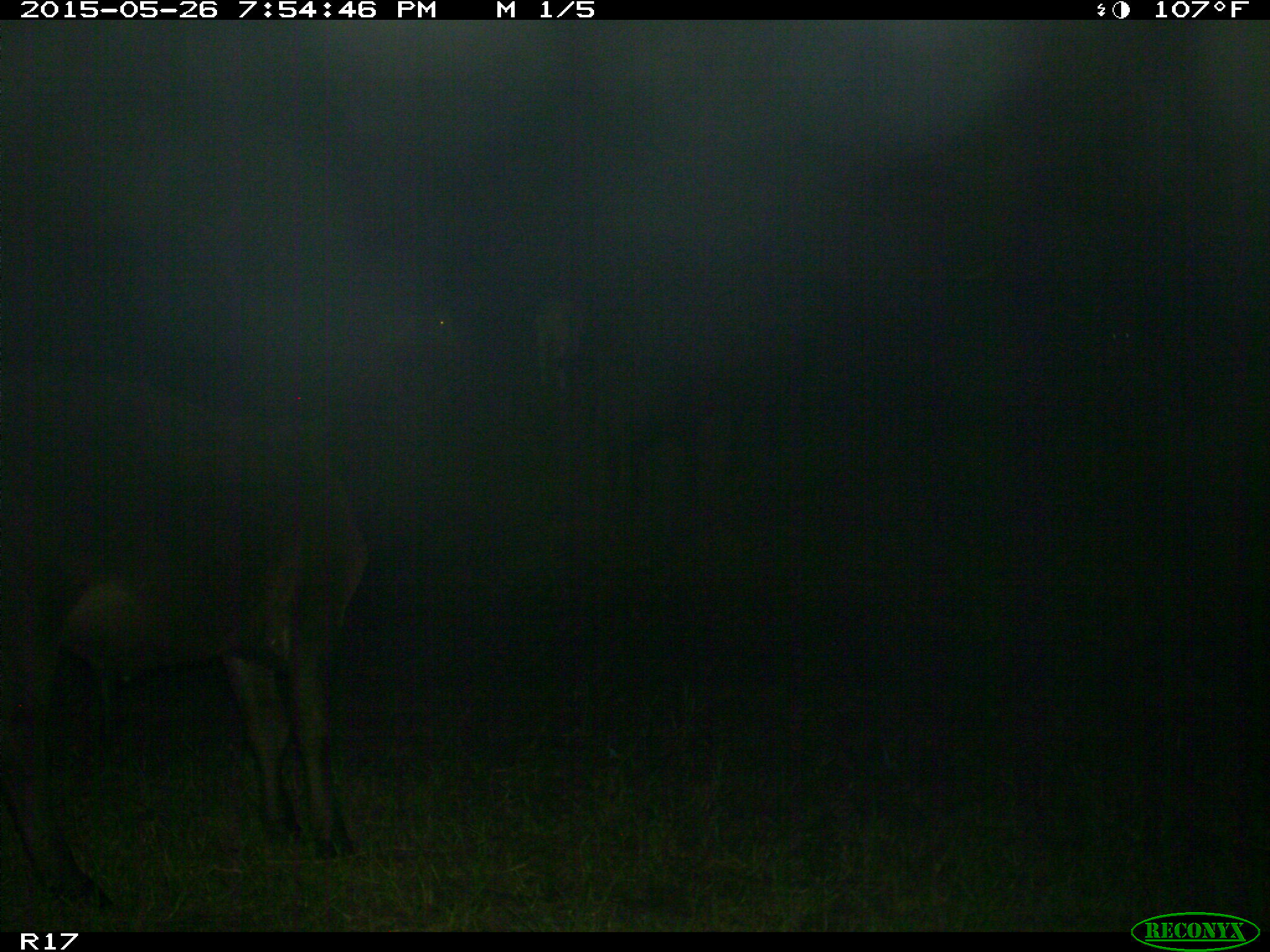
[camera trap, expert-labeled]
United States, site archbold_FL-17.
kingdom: Animalia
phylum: Chordata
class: Mammalia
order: Artiodactyla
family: Bovidae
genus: Bos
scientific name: Bos taurus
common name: domestic cow